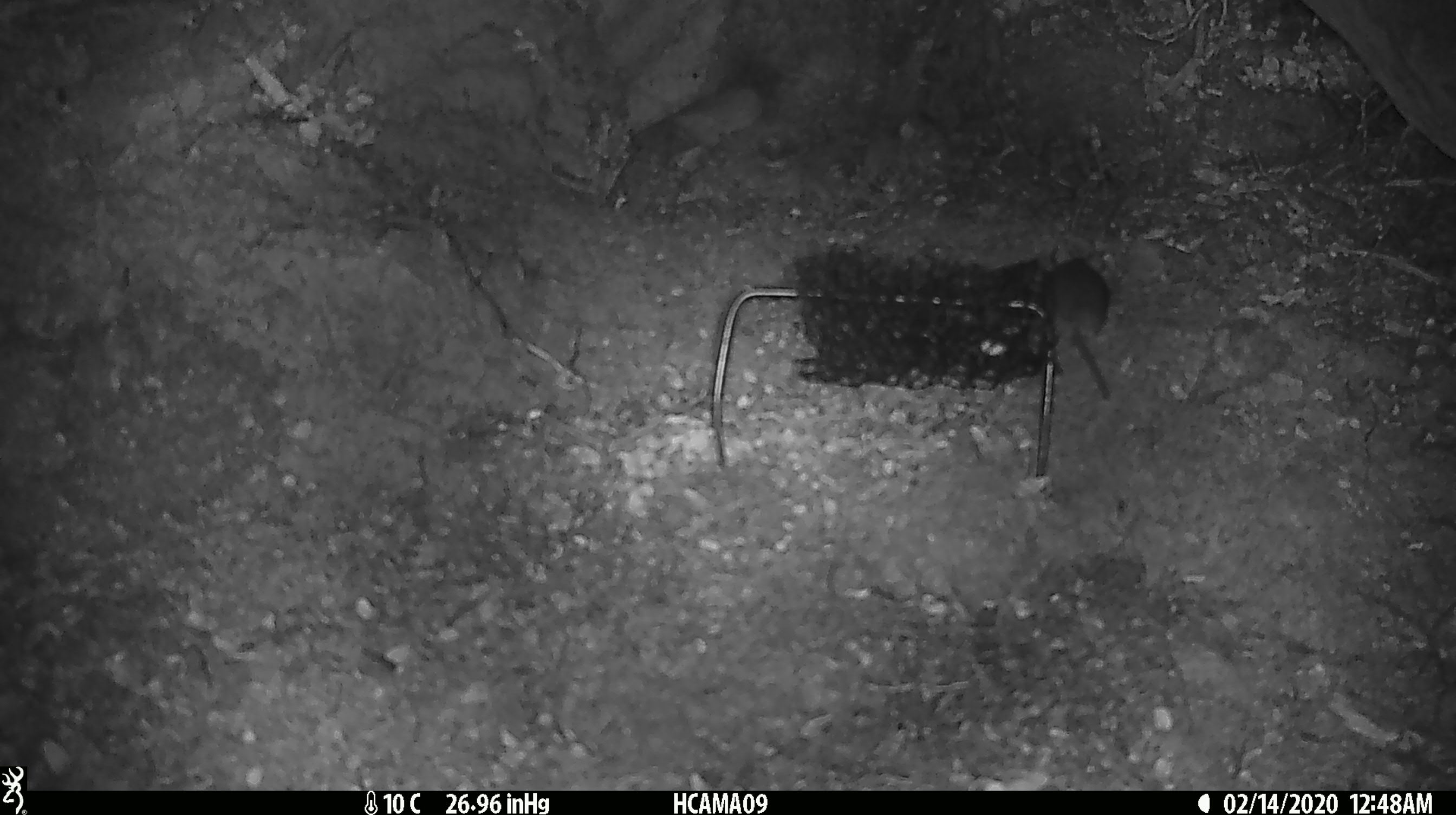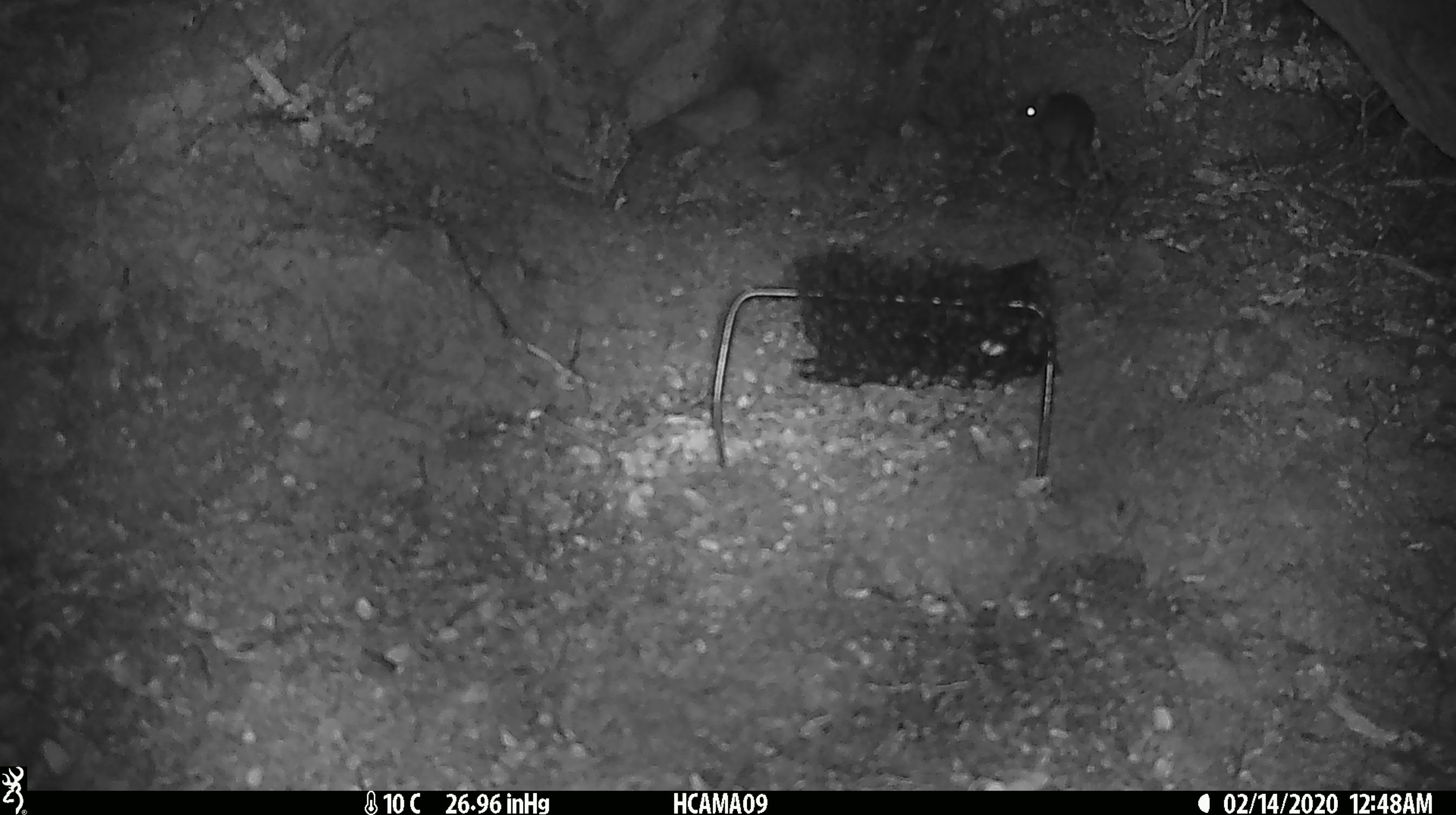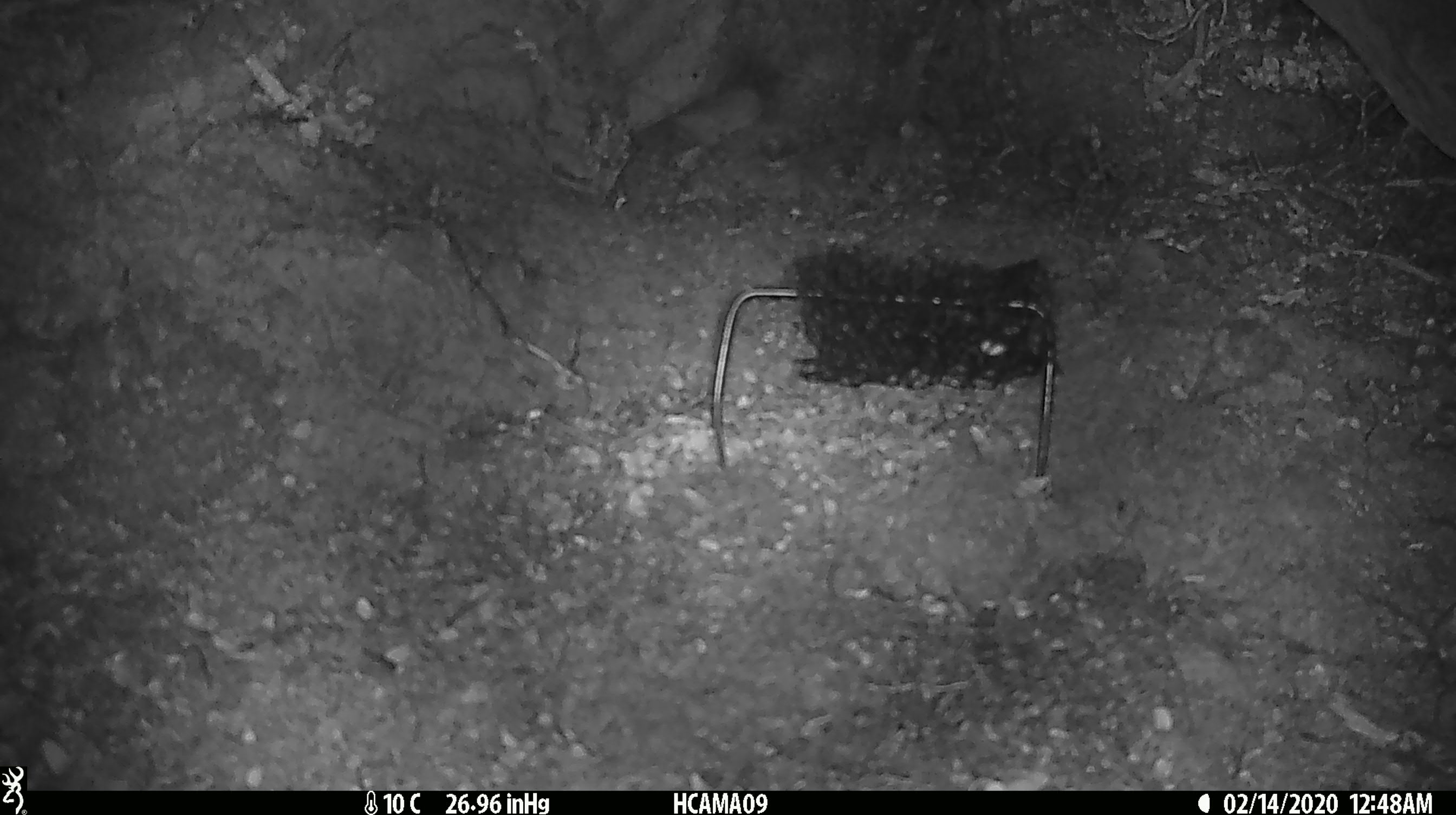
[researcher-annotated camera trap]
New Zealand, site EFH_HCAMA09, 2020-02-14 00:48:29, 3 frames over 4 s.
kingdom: Animalia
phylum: Chordata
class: Mammalia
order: Rodentia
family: Muridae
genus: Mus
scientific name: Mus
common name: mouse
Mouse (Mus).